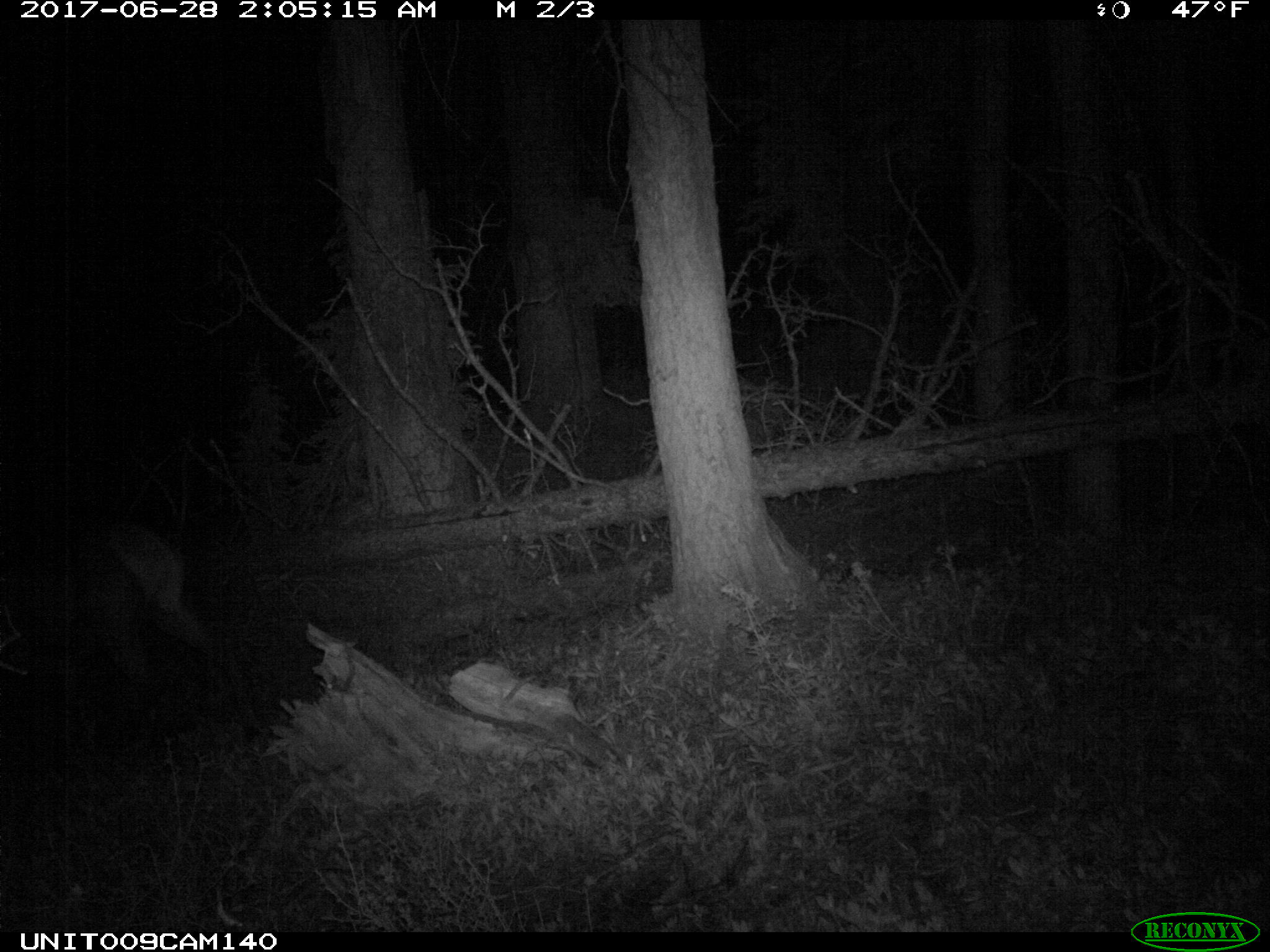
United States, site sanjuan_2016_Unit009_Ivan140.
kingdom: Animalia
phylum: Chordata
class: Mammalia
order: Artiodactyla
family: Cervidae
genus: Cervus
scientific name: Cervus elaphus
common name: red deer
Cervus elaphus (red deer).